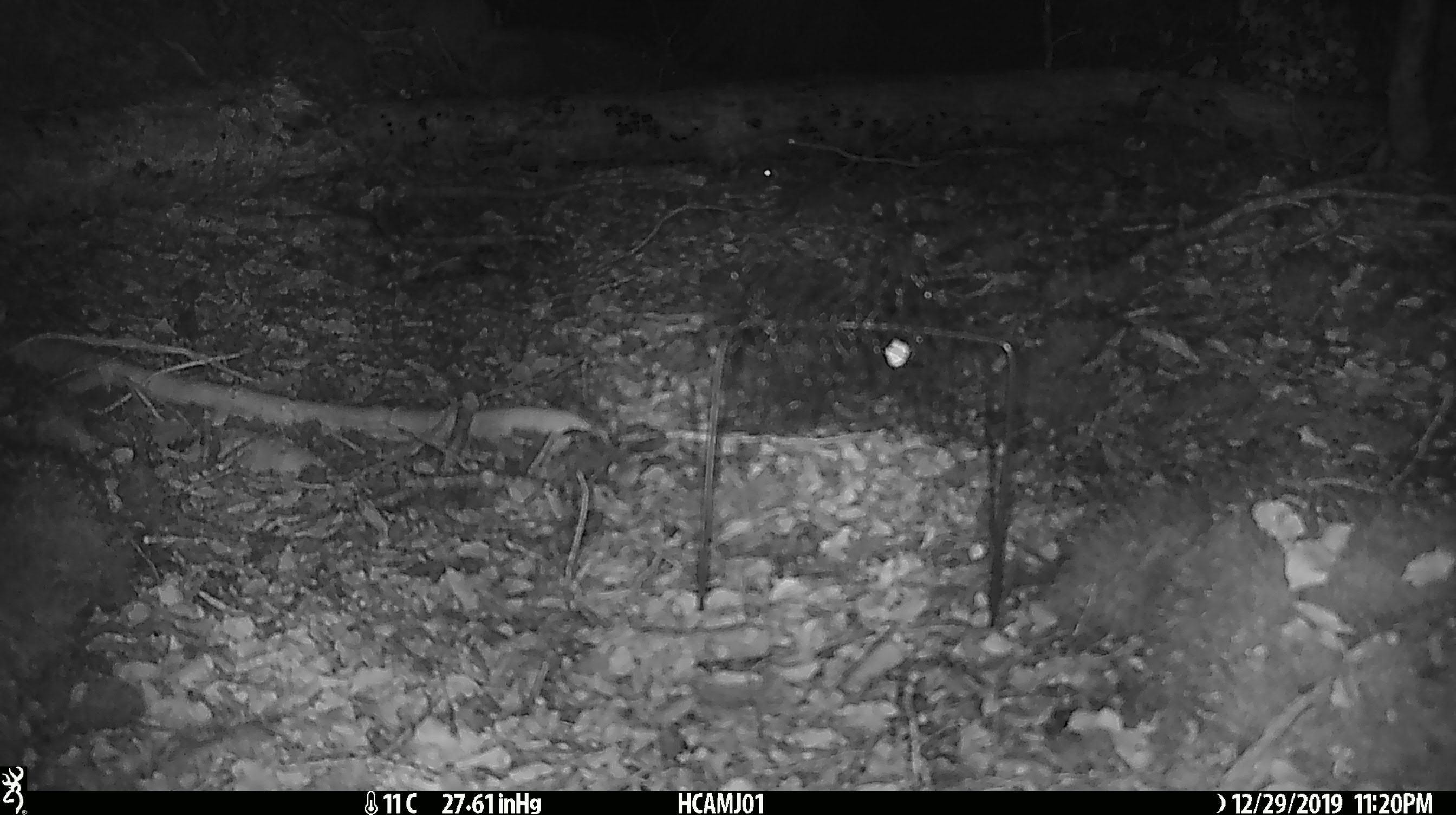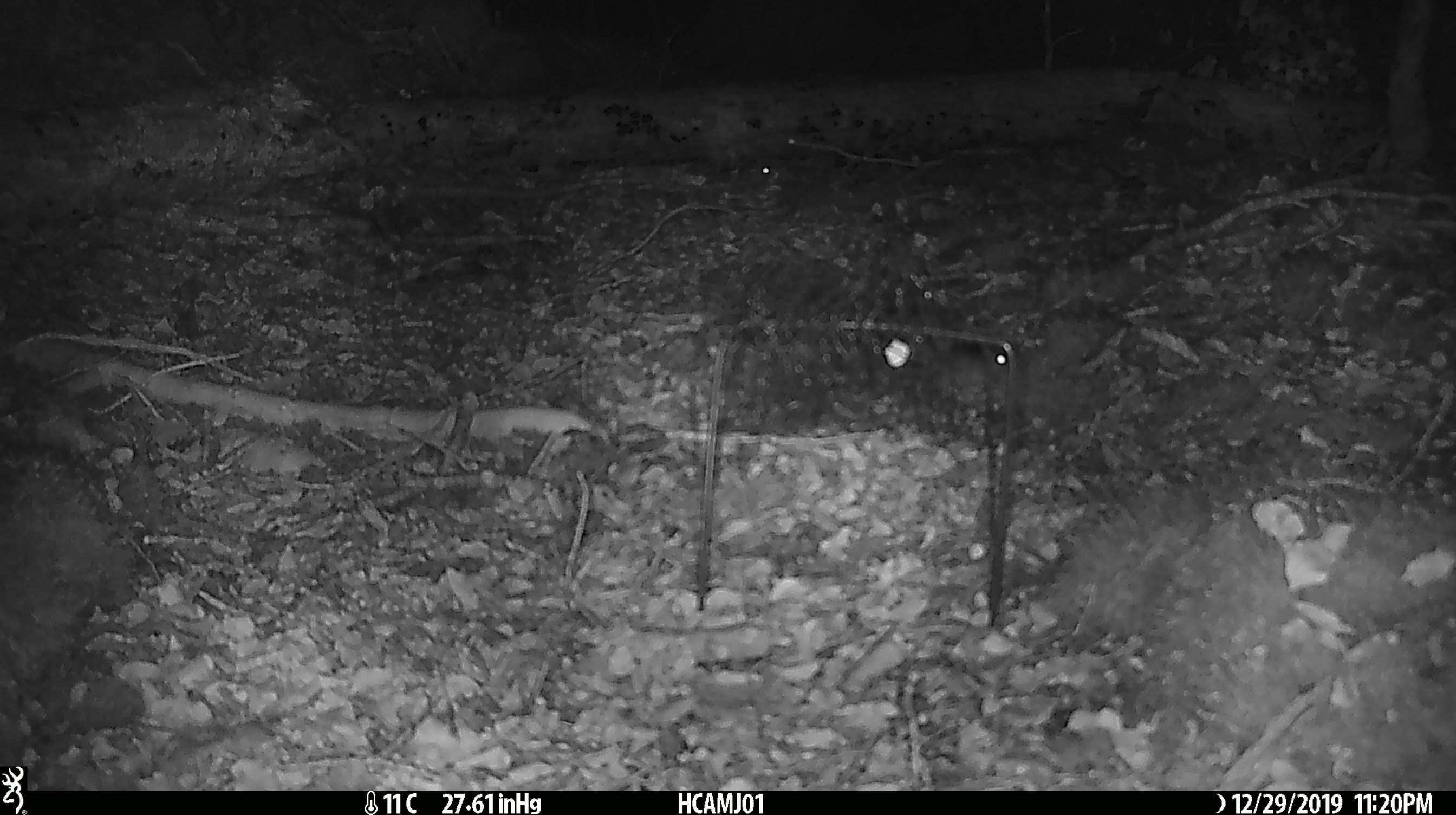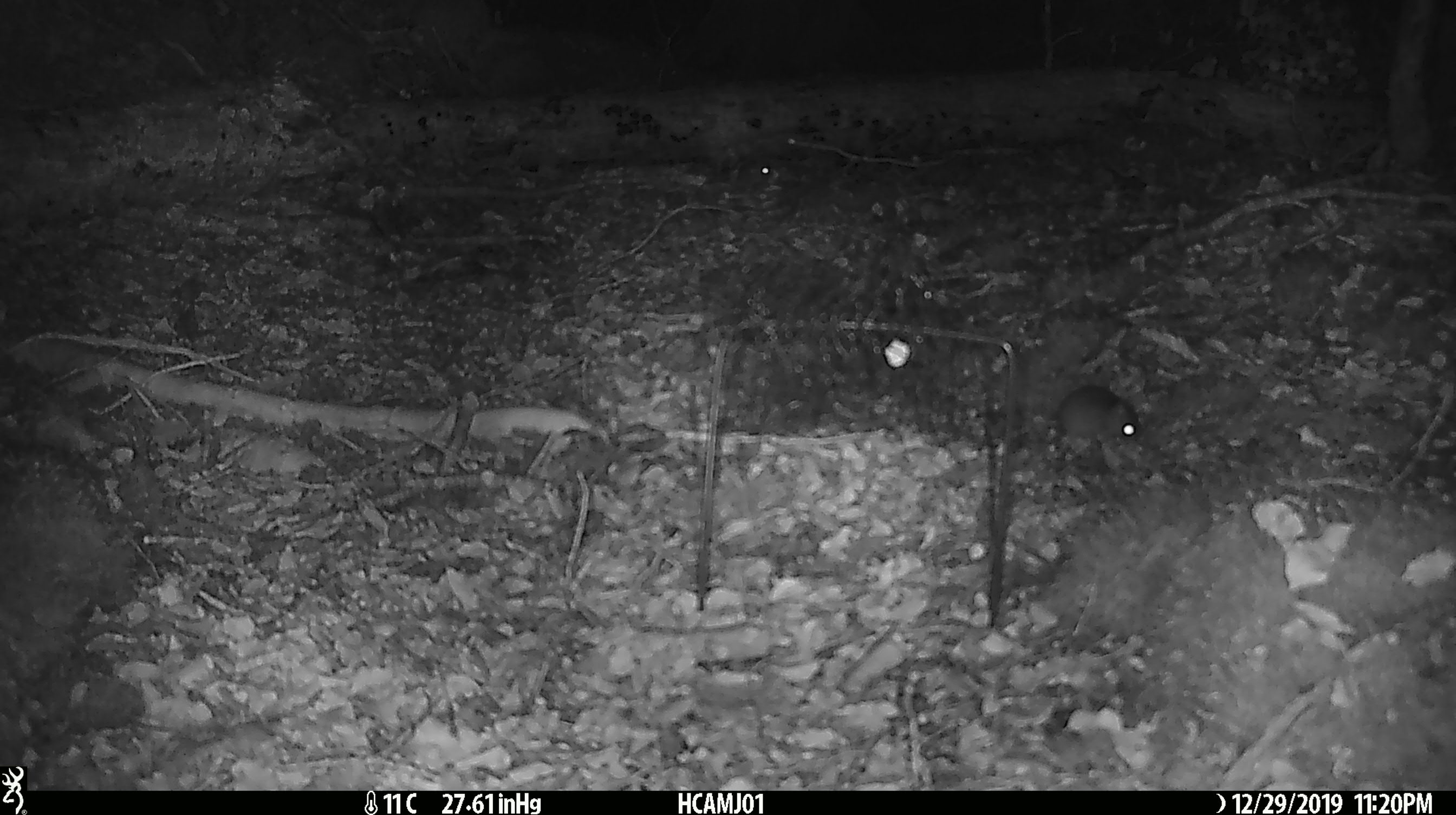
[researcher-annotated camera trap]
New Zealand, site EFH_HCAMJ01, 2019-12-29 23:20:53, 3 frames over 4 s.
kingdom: Animalia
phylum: Chordata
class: Mammalia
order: Rodentia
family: Muridae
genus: Mus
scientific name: Mus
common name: mouse